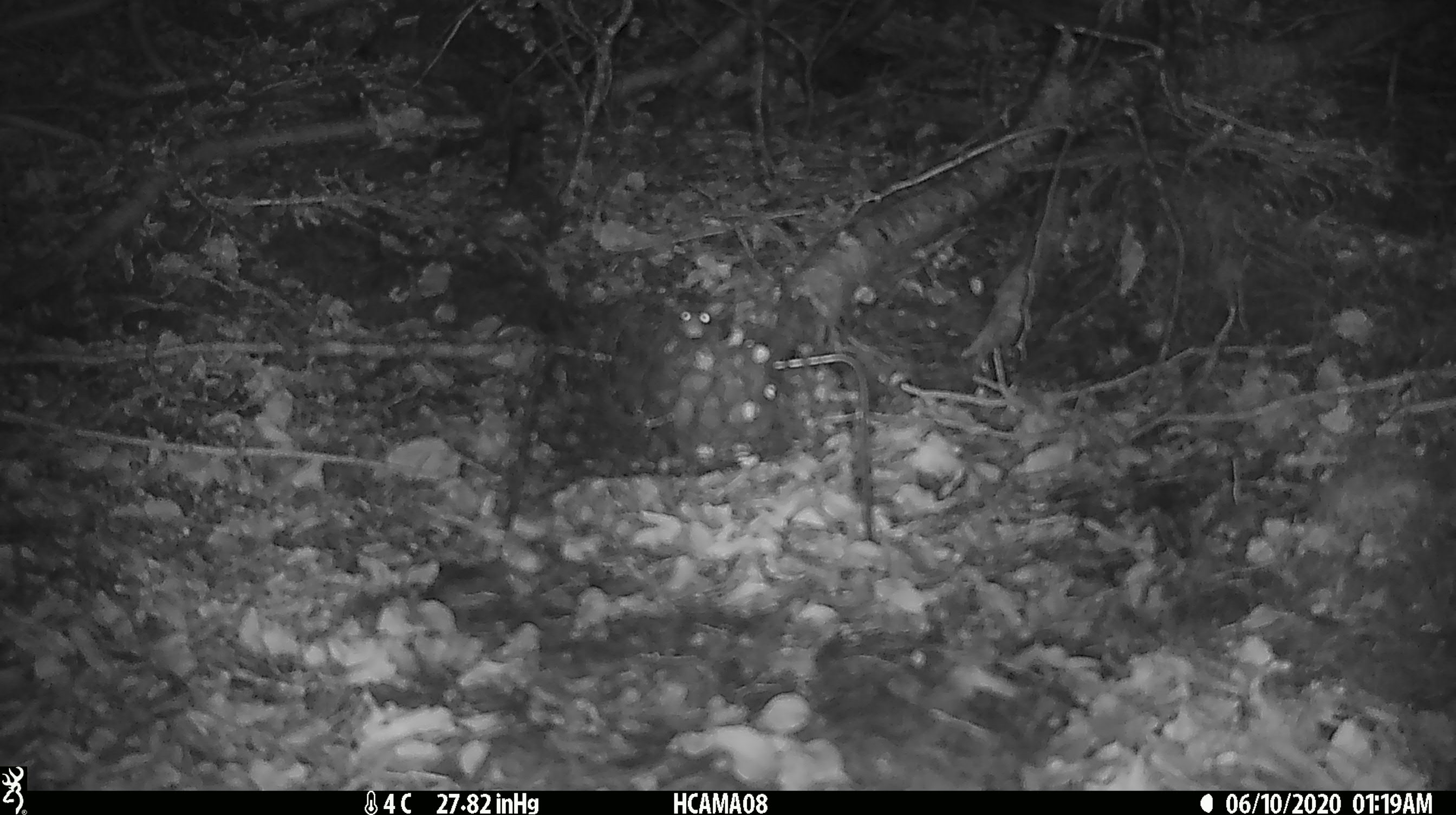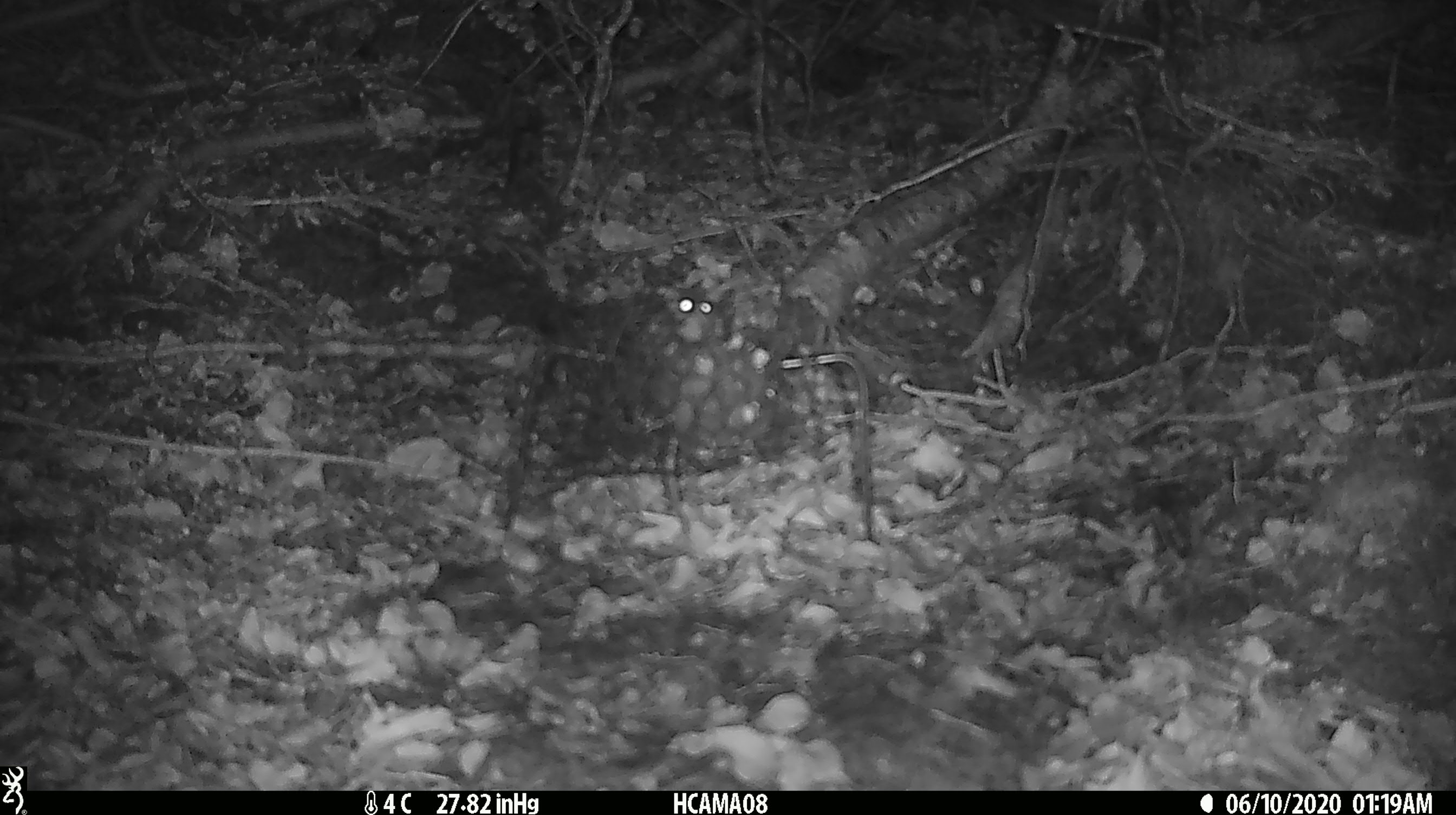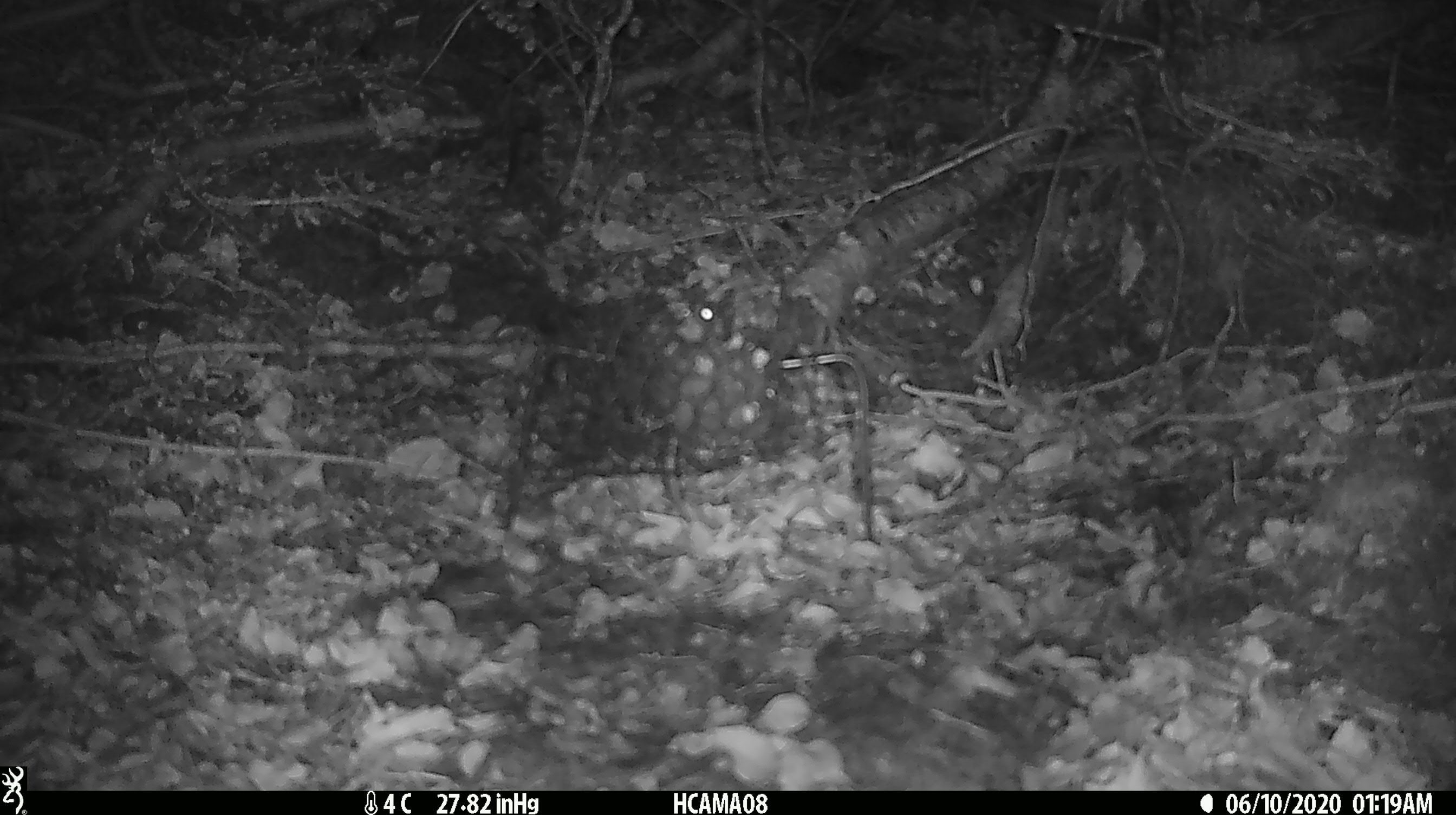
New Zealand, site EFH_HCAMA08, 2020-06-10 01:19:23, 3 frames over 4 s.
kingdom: Animalia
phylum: Chordata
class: Mammalia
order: Rodentia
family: Muridae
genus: Mus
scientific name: Mus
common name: mouse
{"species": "mouse (Mus)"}